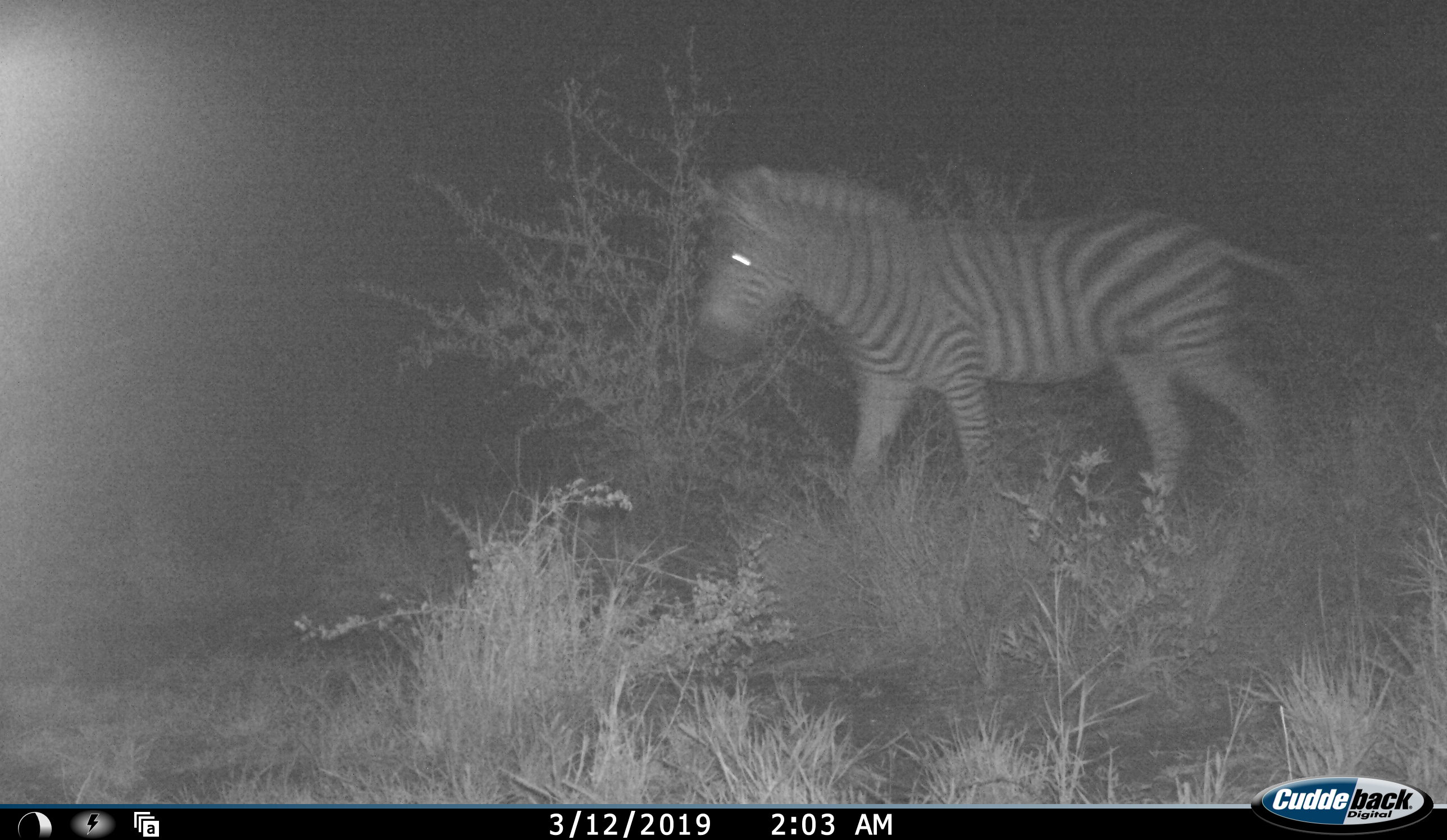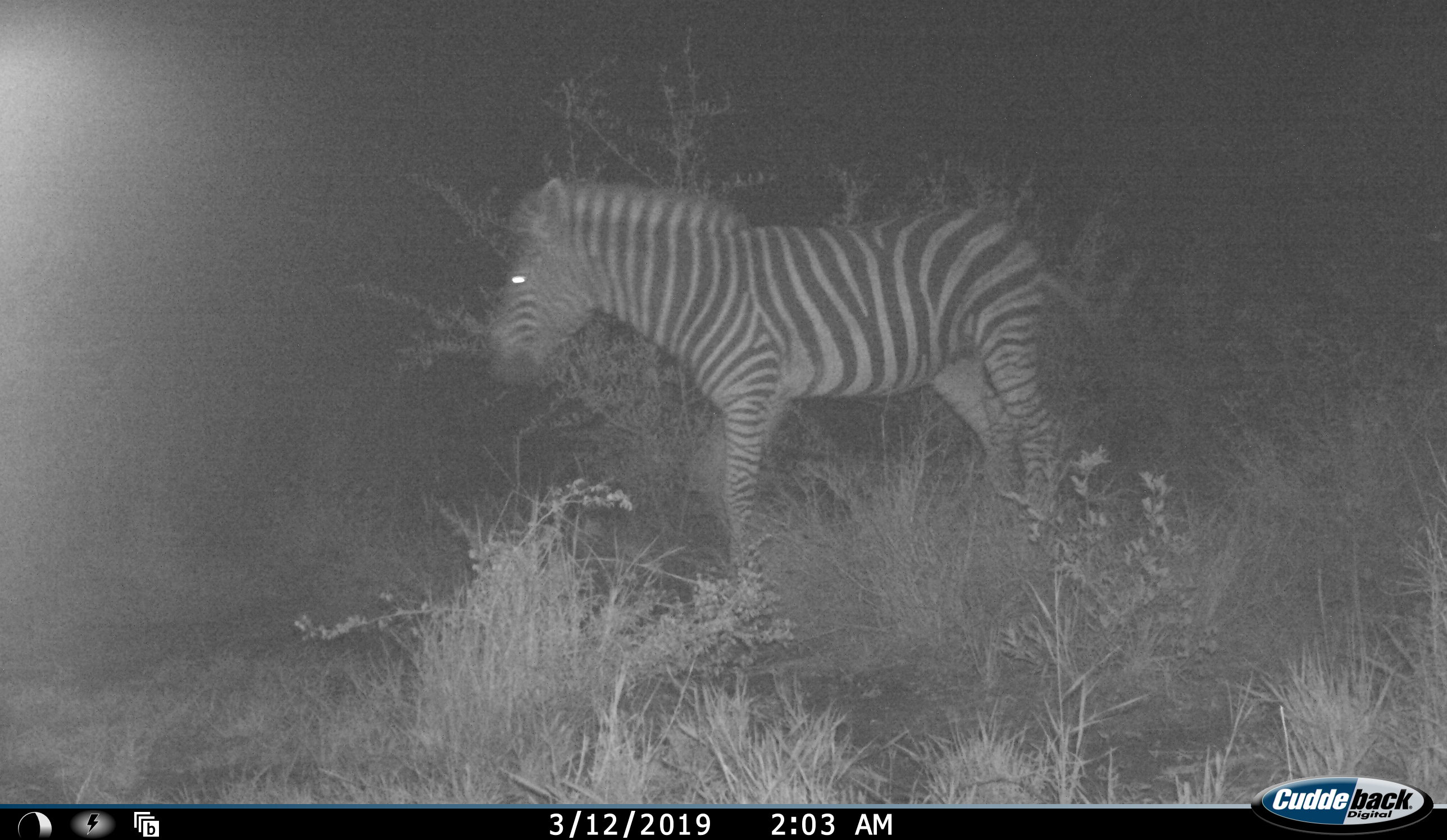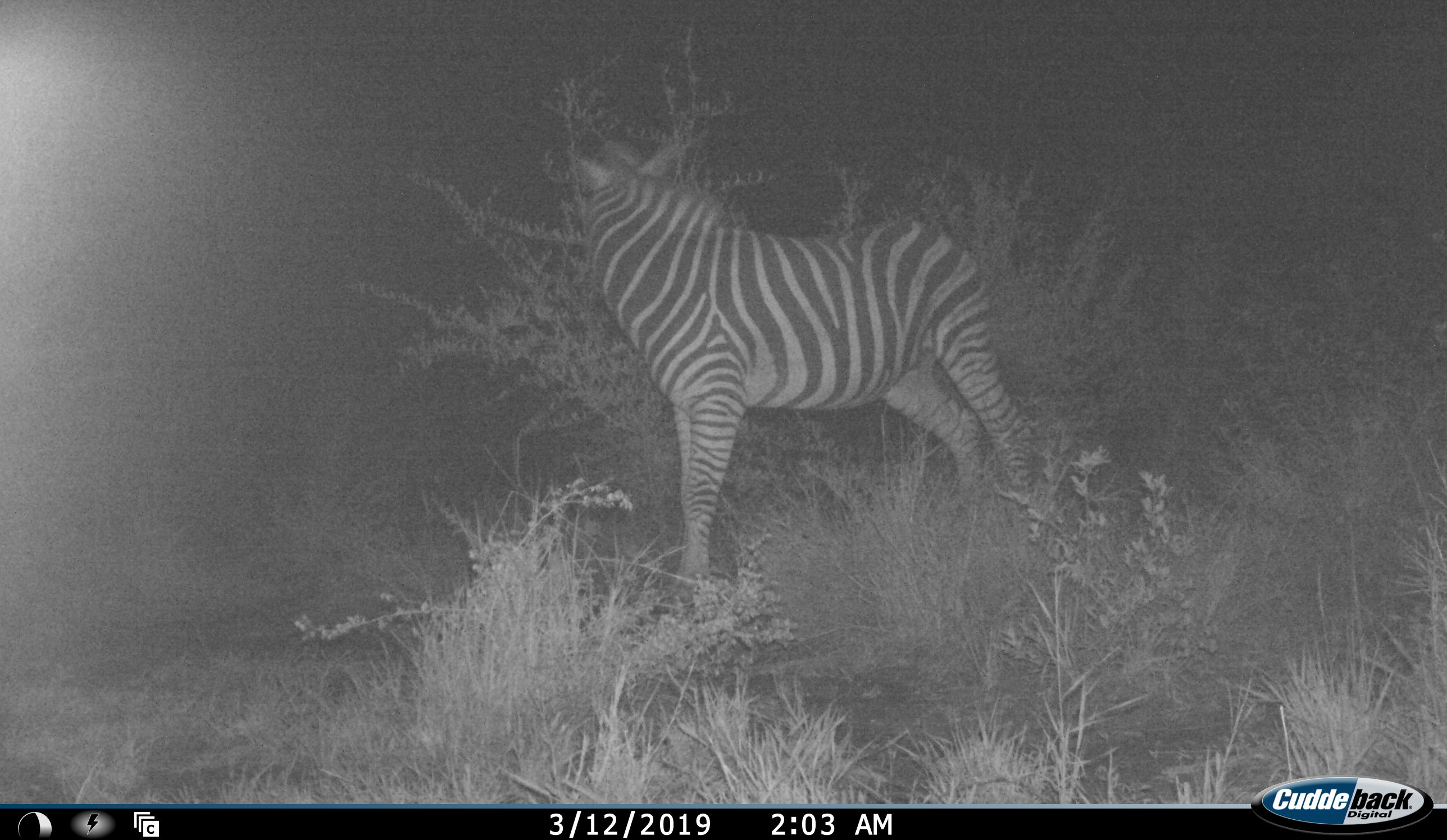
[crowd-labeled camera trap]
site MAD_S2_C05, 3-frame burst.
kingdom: Animalia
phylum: Chordata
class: Mammalia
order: Perissodactyla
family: Equidae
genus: Equus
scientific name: Equus quagga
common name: plains zebra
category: zebraplains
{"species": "zebraplains (plains zebra) (Equus quagga)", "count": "1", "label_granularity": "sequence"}